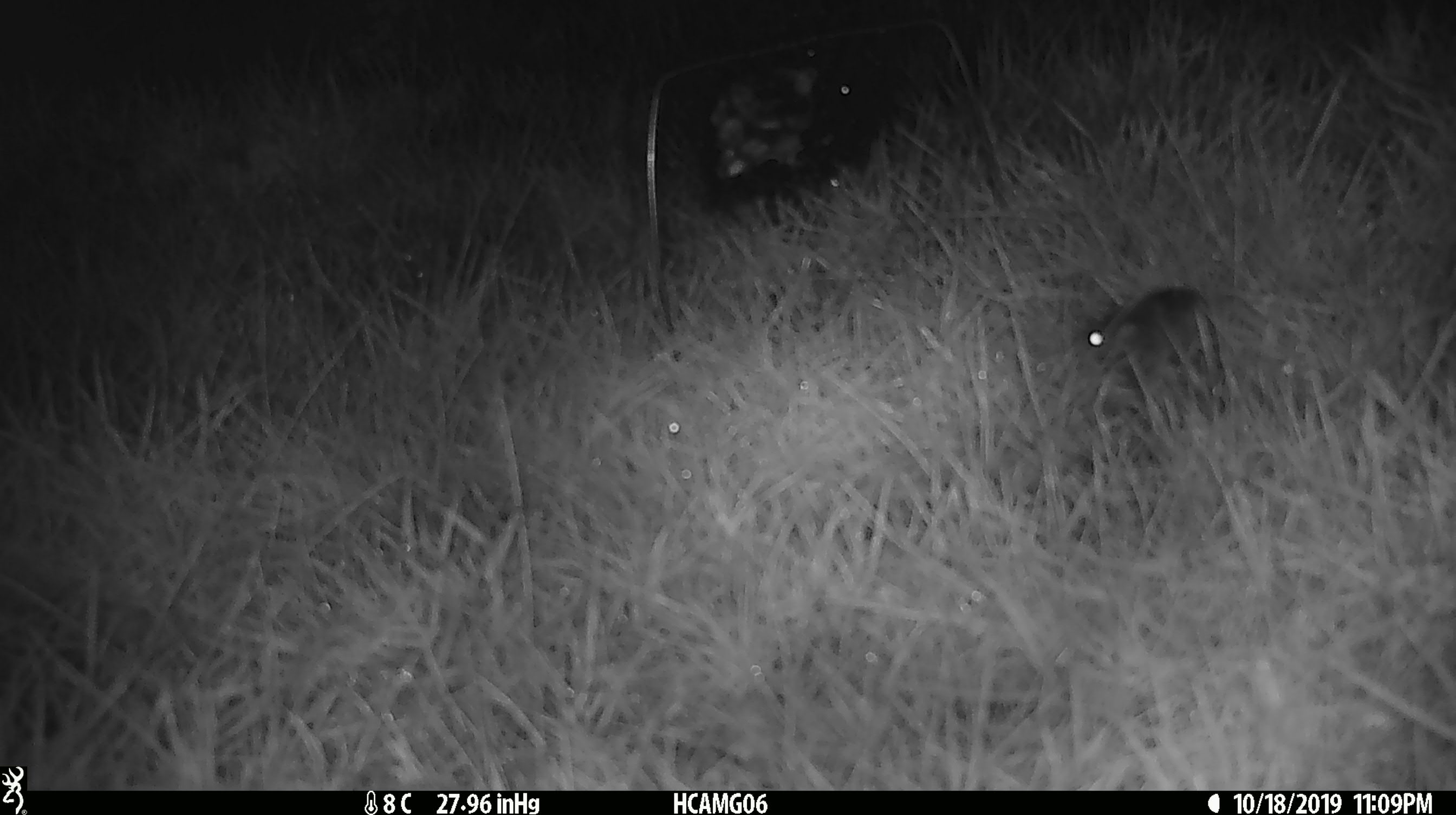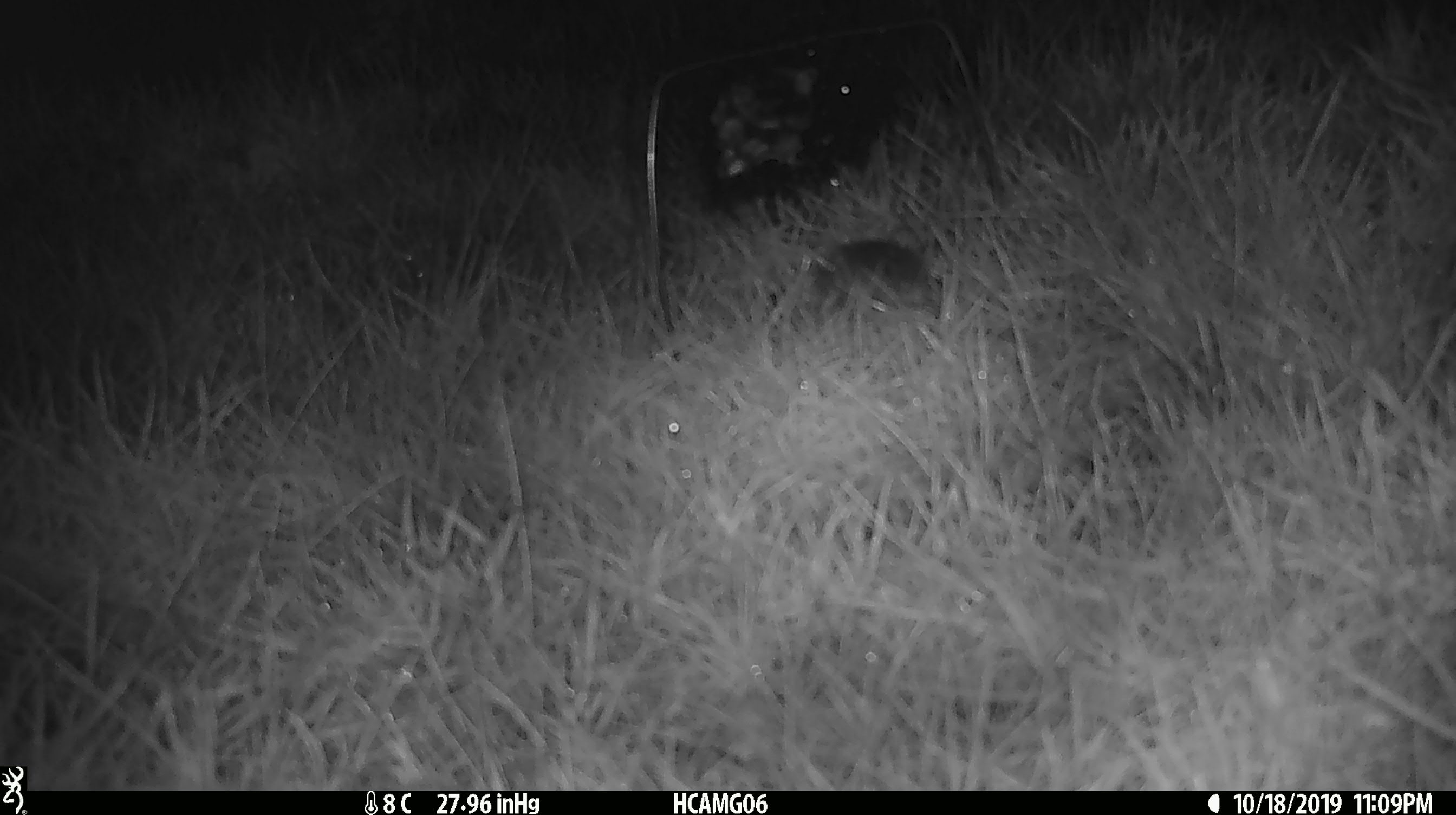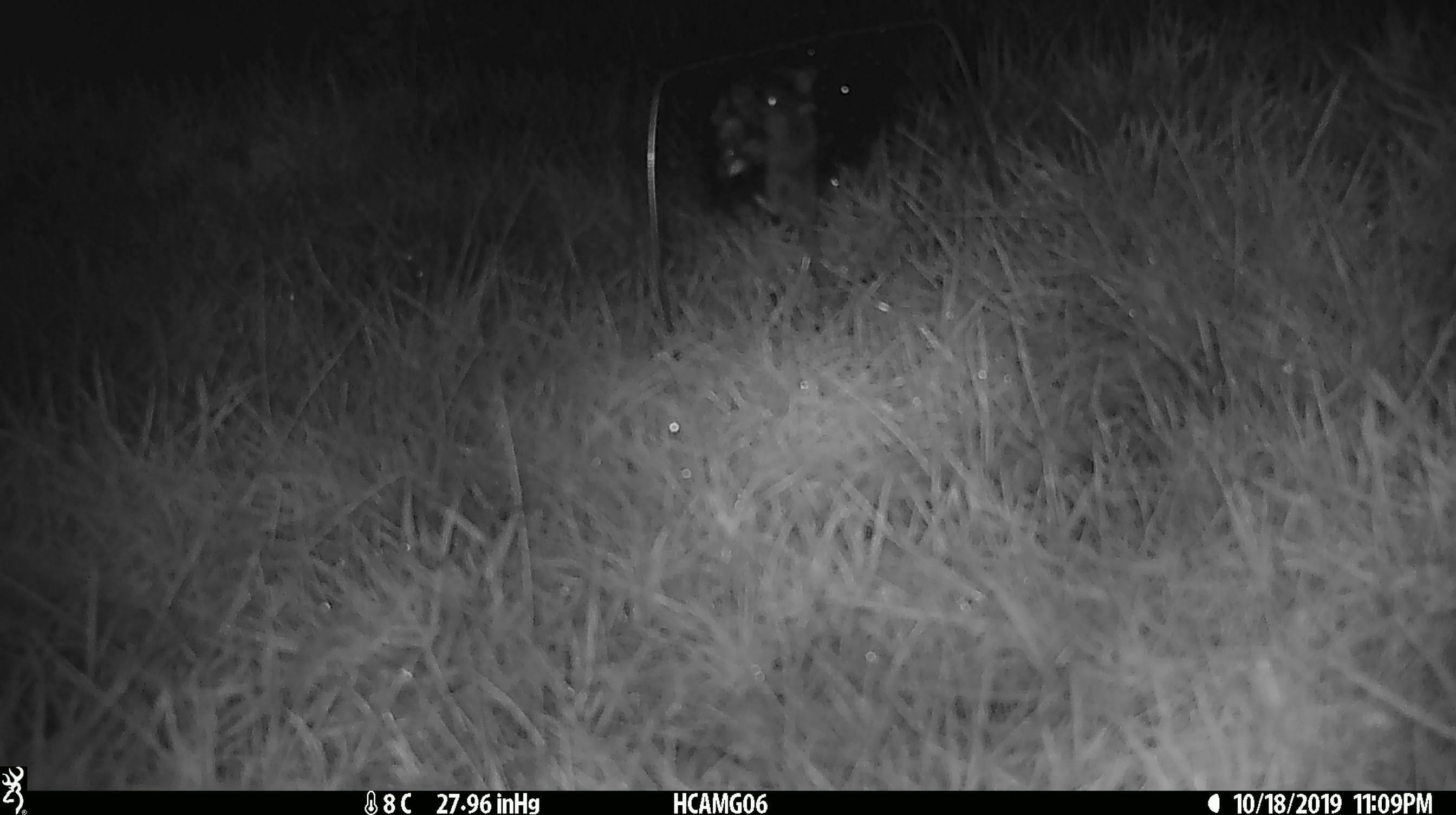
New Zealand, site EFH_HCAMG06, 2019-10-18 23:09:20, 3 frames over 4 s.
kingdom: Animalia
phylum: Chordata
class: Mammalia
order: Rodentia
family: Muridae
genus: Mus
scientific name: Mus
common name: mouse